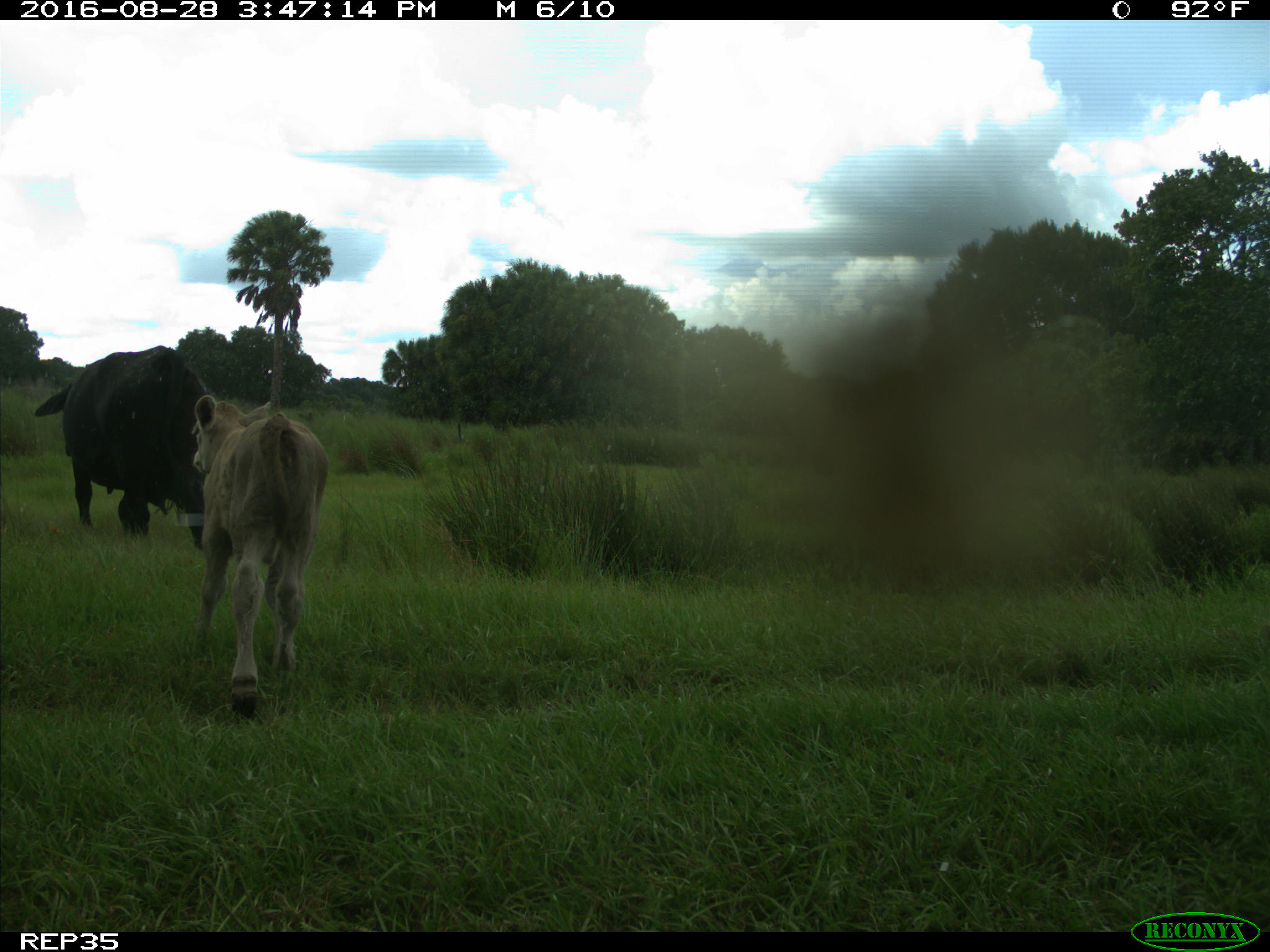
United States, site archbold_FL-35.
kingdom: Animalia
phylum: Chordata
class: Mammalia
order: Artiodactyla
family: Bovidae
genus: Bos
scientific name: Bos taurus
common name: domestic cow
Bos taurus (domestic cow).